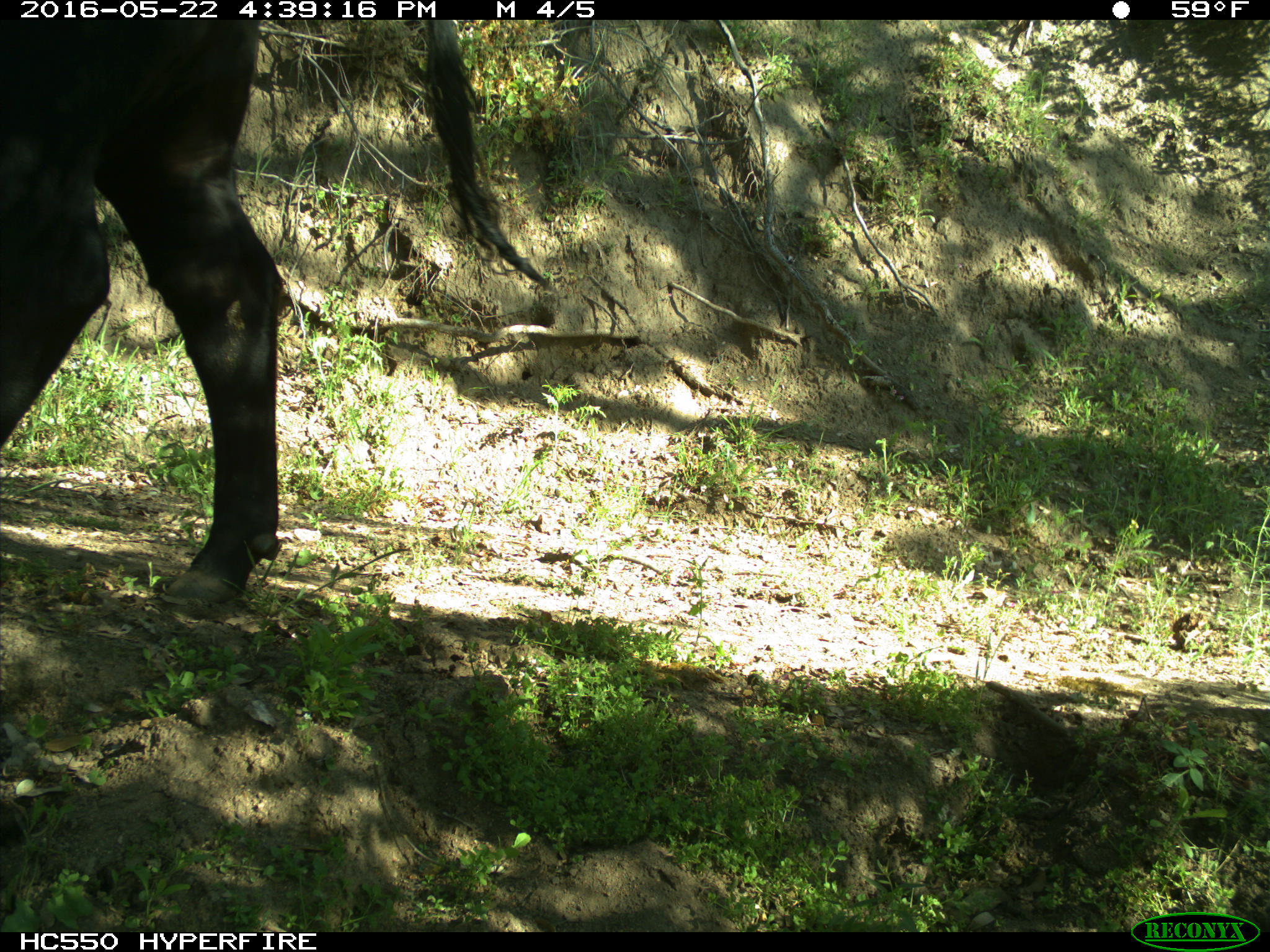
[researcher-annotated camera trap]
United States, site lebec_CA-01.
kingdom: Animalia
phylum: Chordata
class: Mammalia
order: Artiodactyla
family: Bovidae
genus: Bos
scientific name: Bos taurus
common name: domestic cow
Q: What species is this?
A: Bos taurus (domestic cow).